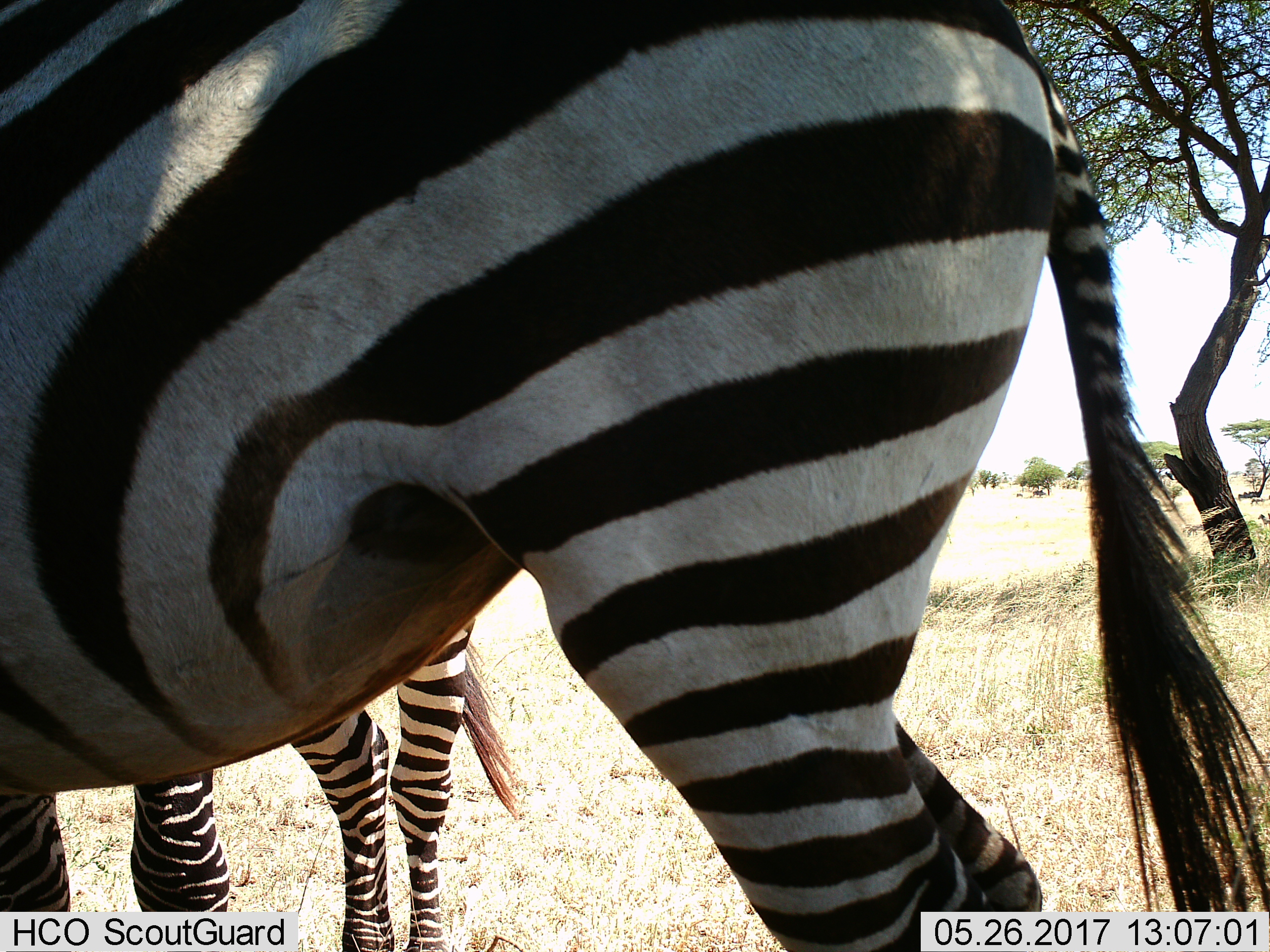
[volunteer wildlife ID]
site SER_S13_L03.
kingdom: Animalia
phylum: Chordata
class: Mammalia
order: Perissodactyla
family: Equidae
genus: Equus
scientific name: Equus quagga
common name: plains zebra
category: zebraplains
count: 2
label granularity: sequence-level